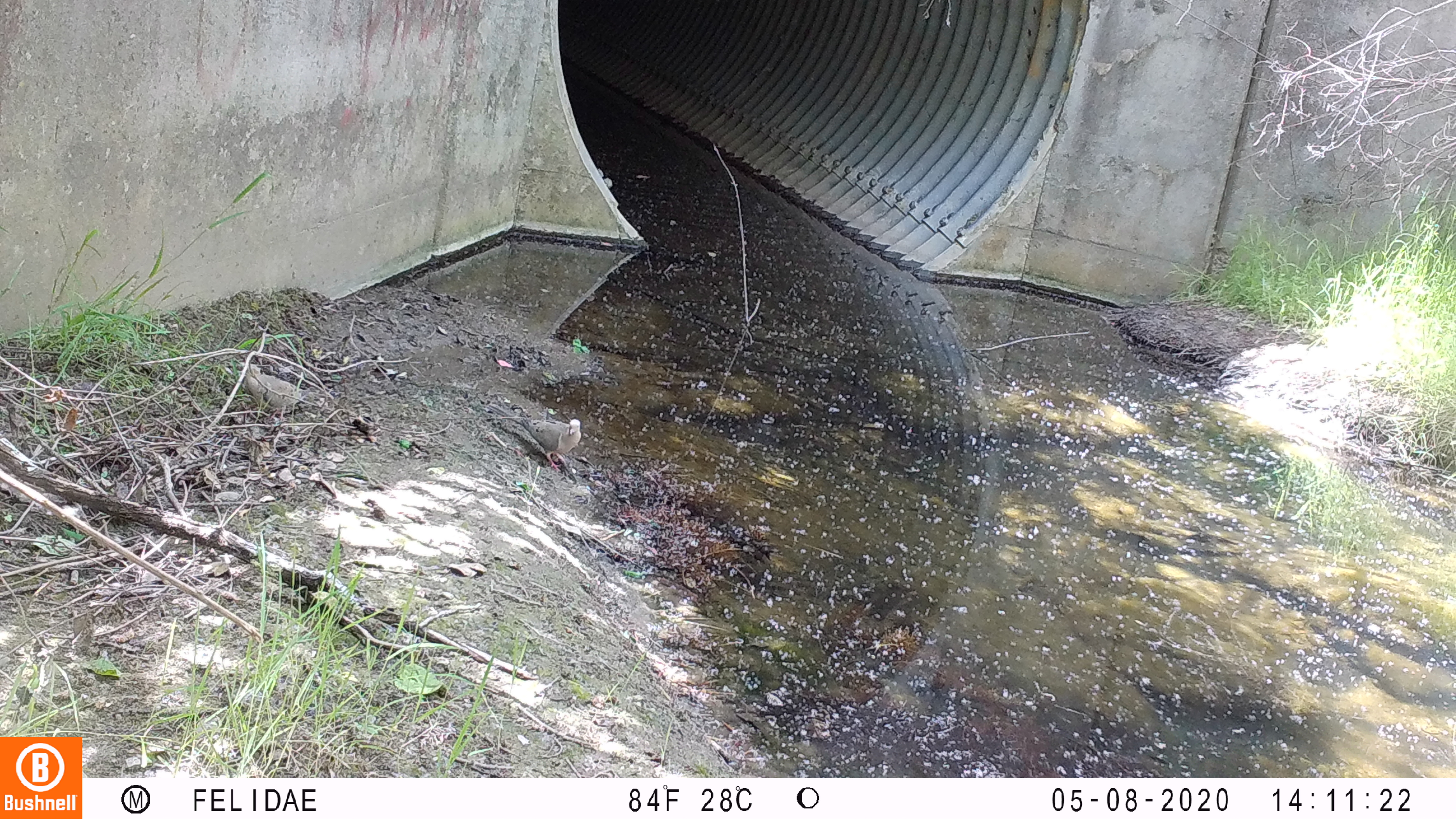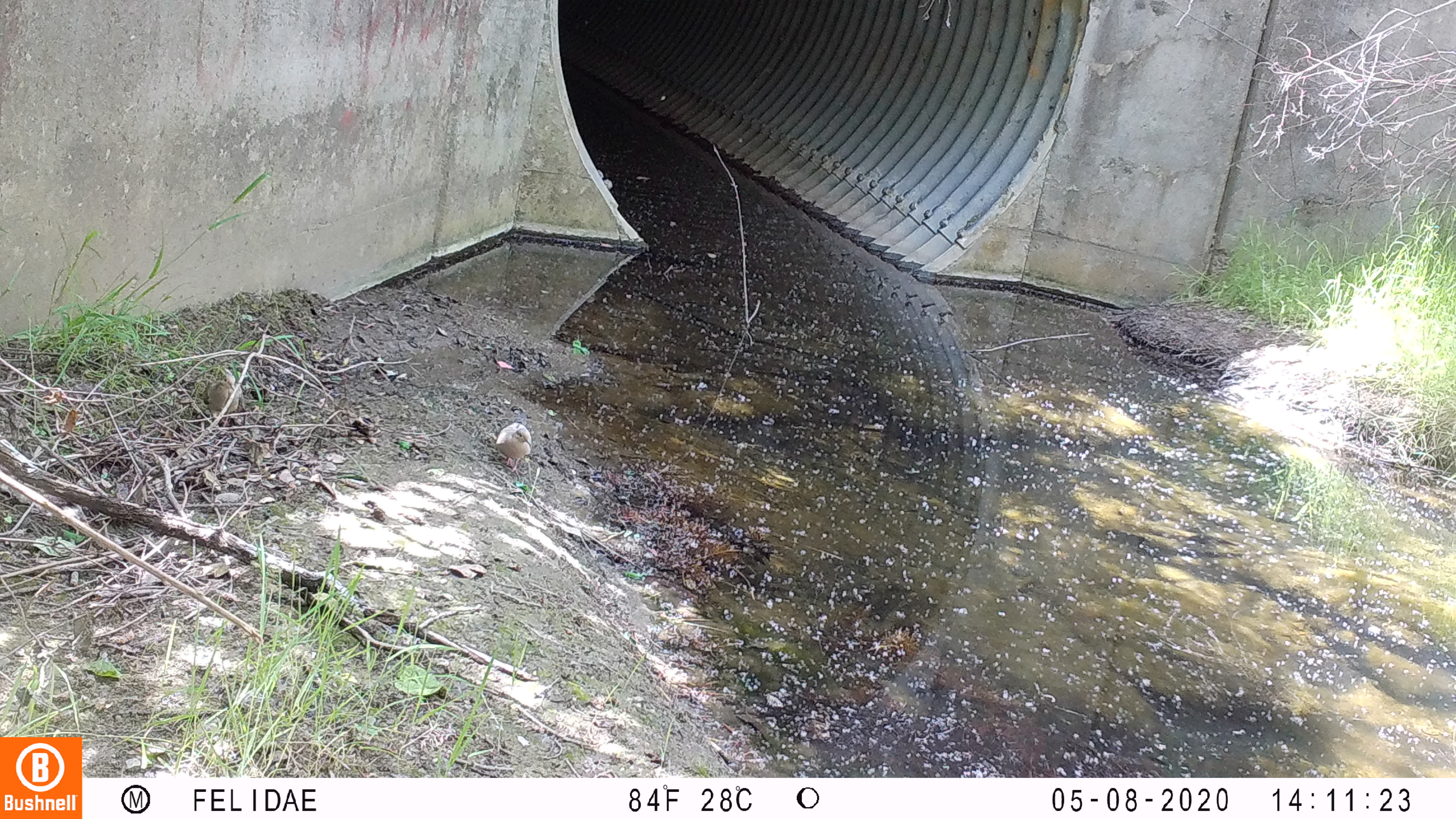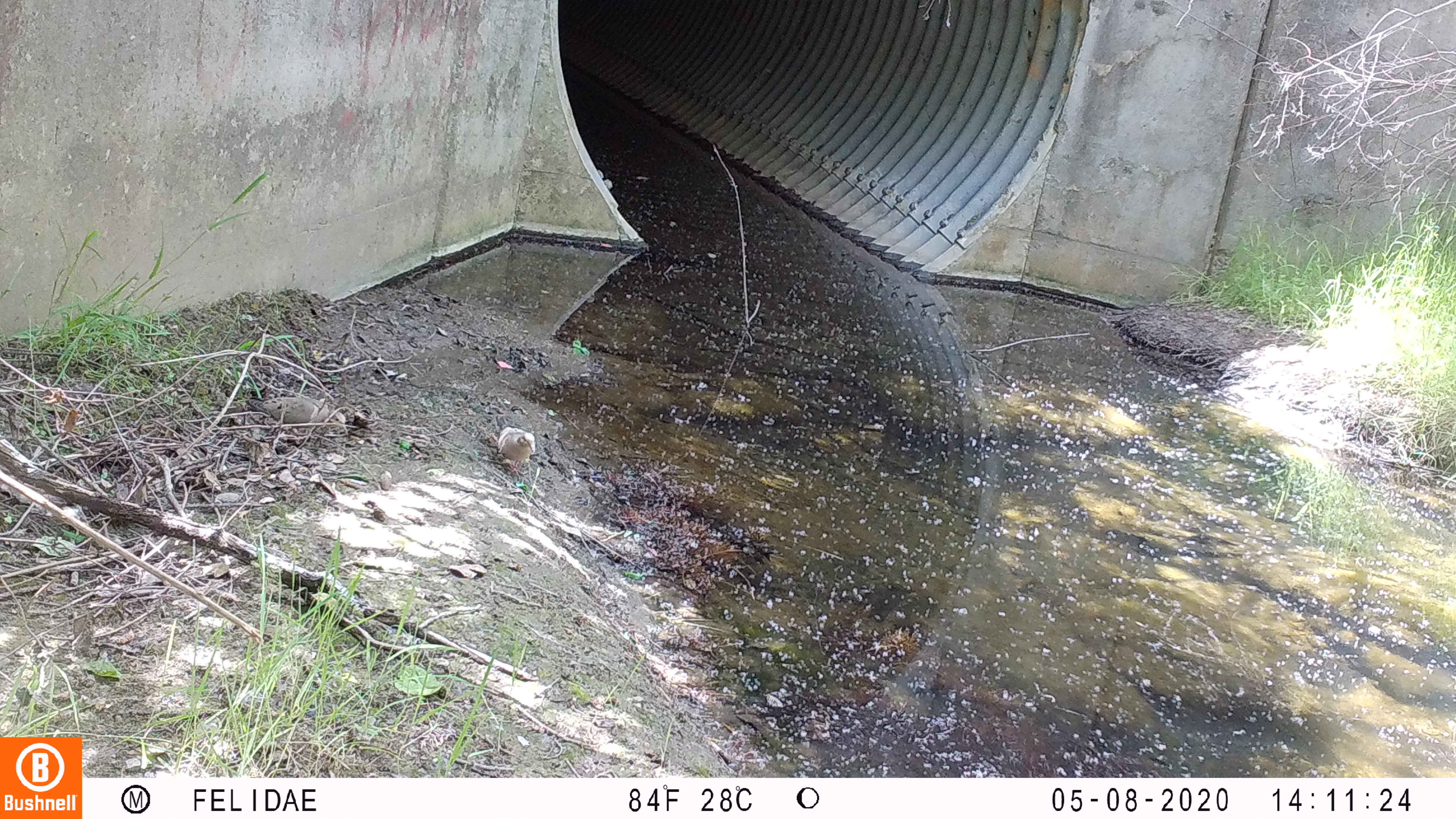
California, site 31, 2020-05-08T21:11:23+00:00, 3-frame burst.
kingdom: Animalia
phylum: Chordata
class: Aves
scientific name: Aves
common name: bird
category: unknown bird